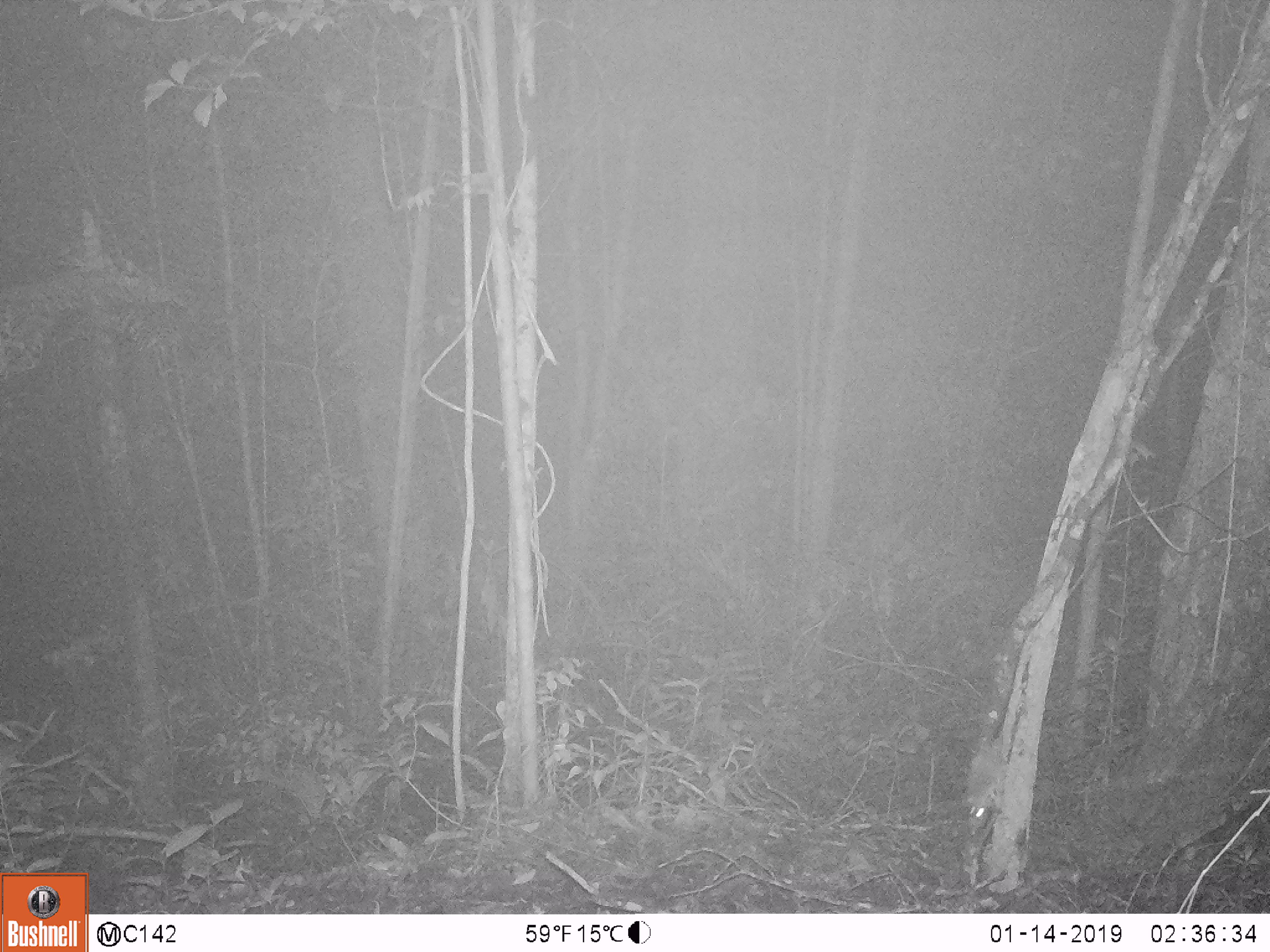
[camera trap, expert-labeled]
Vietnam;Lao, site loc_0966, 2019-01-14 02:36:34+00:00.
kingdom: Animalia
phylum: Chordata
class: Mammalia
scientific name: Mammalia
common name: mammal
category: unidentified small mammal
Unidentified small mammal (mammal) (Mammalia). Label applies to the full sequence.